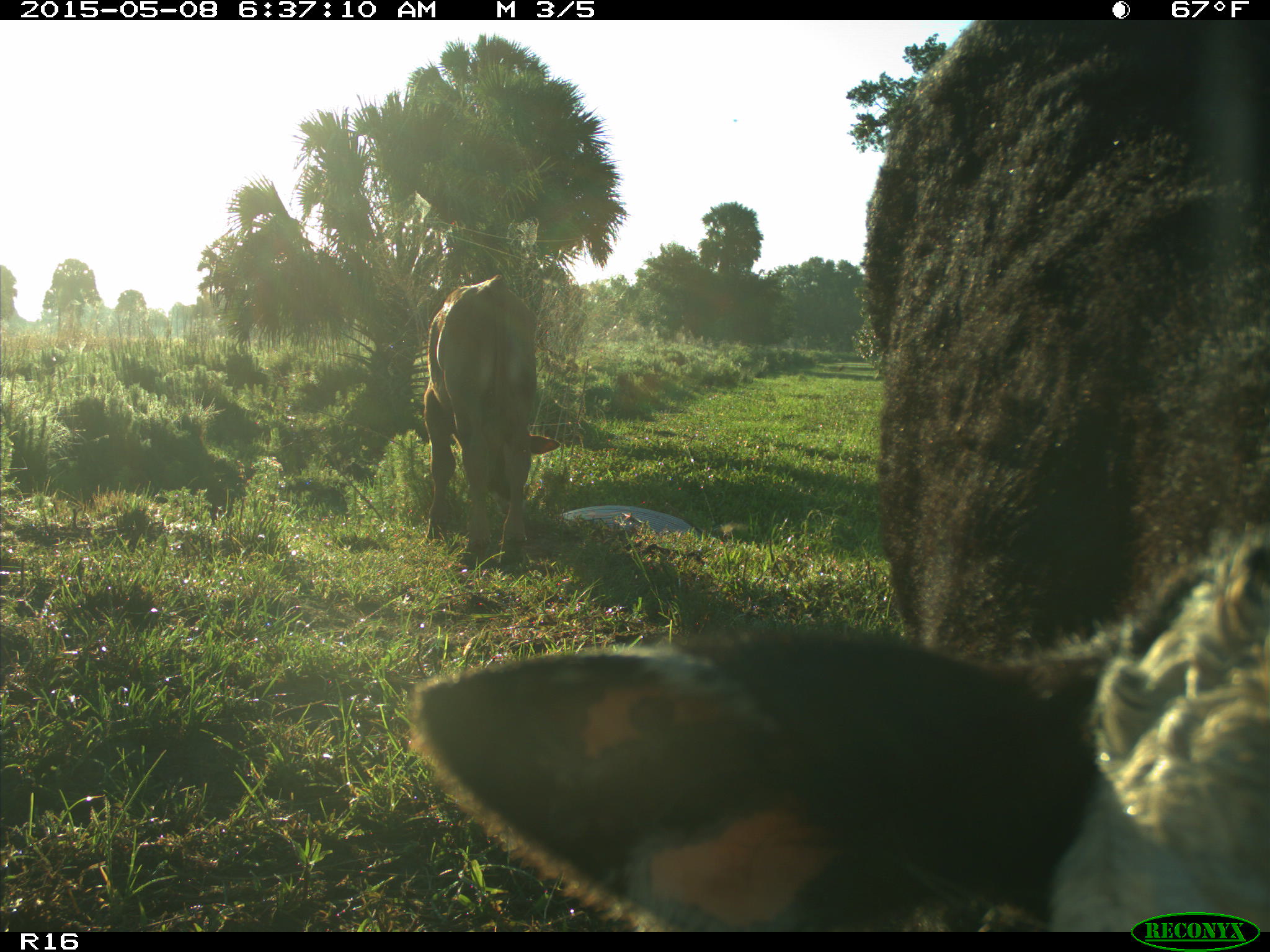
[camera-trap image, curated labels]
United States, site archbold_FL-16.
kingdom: Animalia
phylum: Chordata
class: Mammalia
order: Artiodactyla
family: Bovidae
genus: Bos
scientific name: Bos taurus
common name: domestic cow